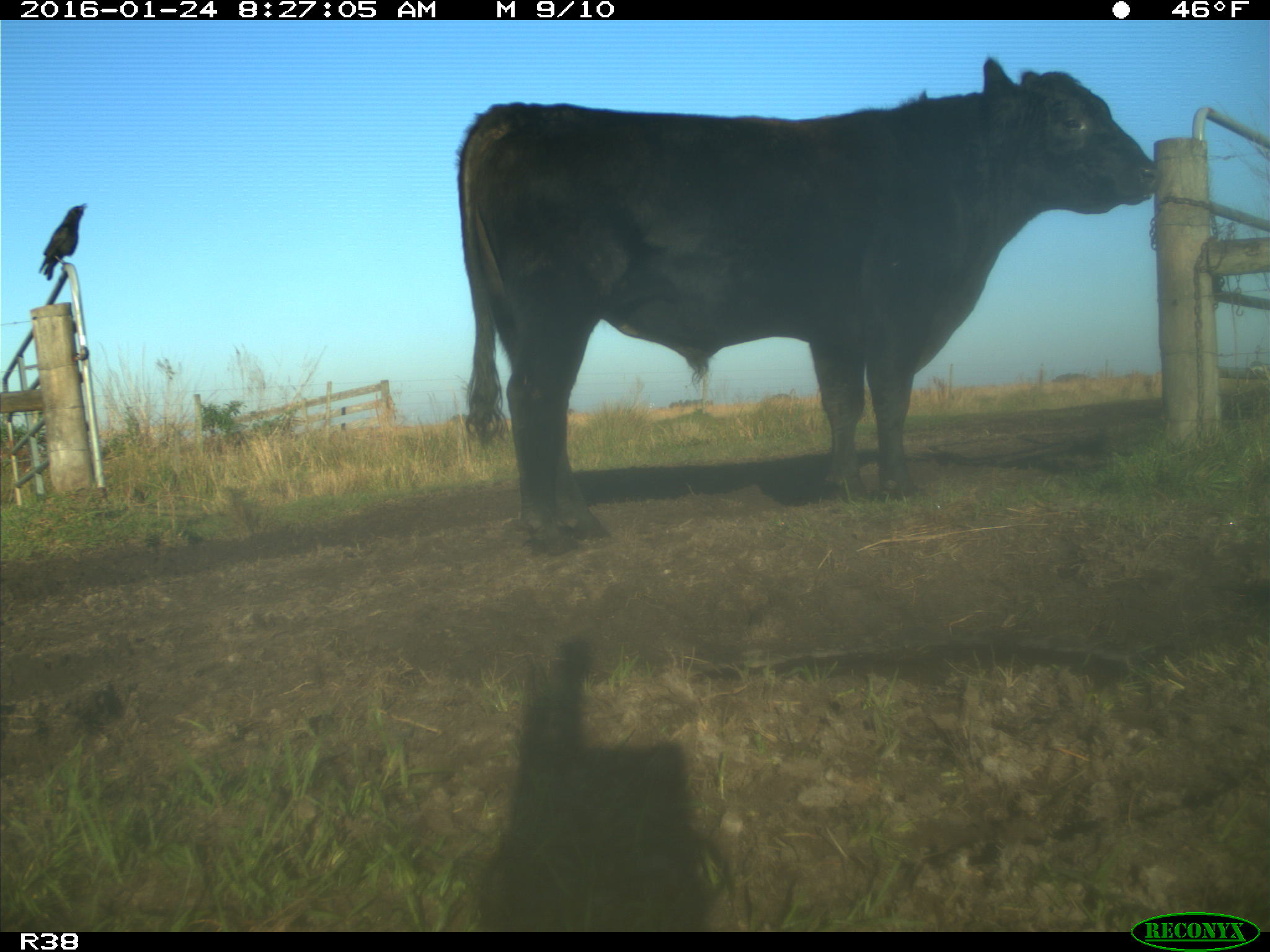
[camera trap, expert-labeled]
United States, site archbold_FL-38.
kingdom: Animalia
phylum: Chordata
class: Mammalia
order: Artiodactyla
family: Bovidae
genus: Bos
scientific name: Bos taurus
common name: domestic cow